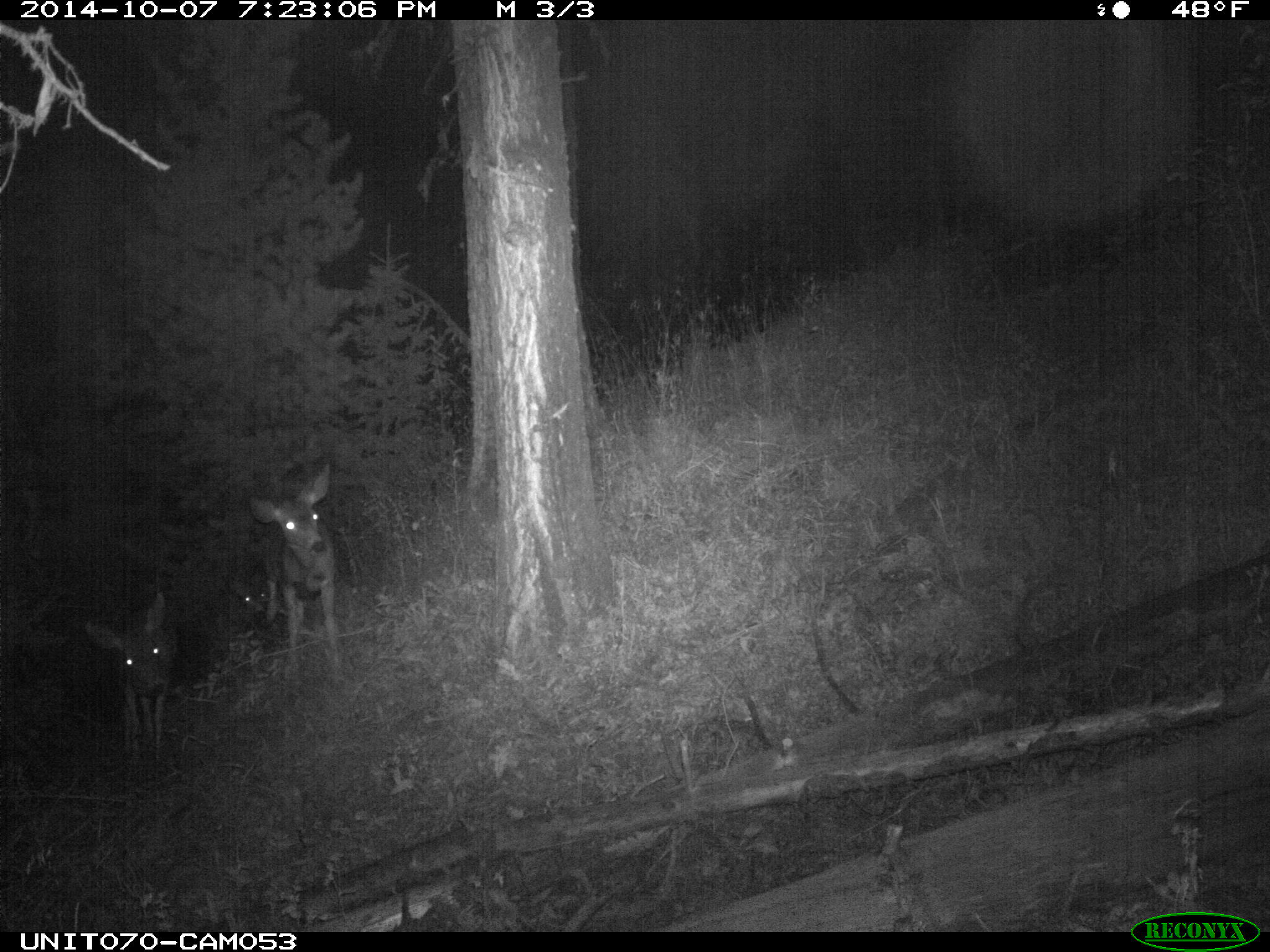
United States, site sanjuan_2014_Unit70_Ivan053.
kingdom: Animalia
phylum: Chordata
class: Mammalia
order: Artiodactyla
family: Cervidae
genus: Odocoileus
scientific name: Odocoileus hemionus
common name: mule deer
Odocoileus hemionus (mule deer).